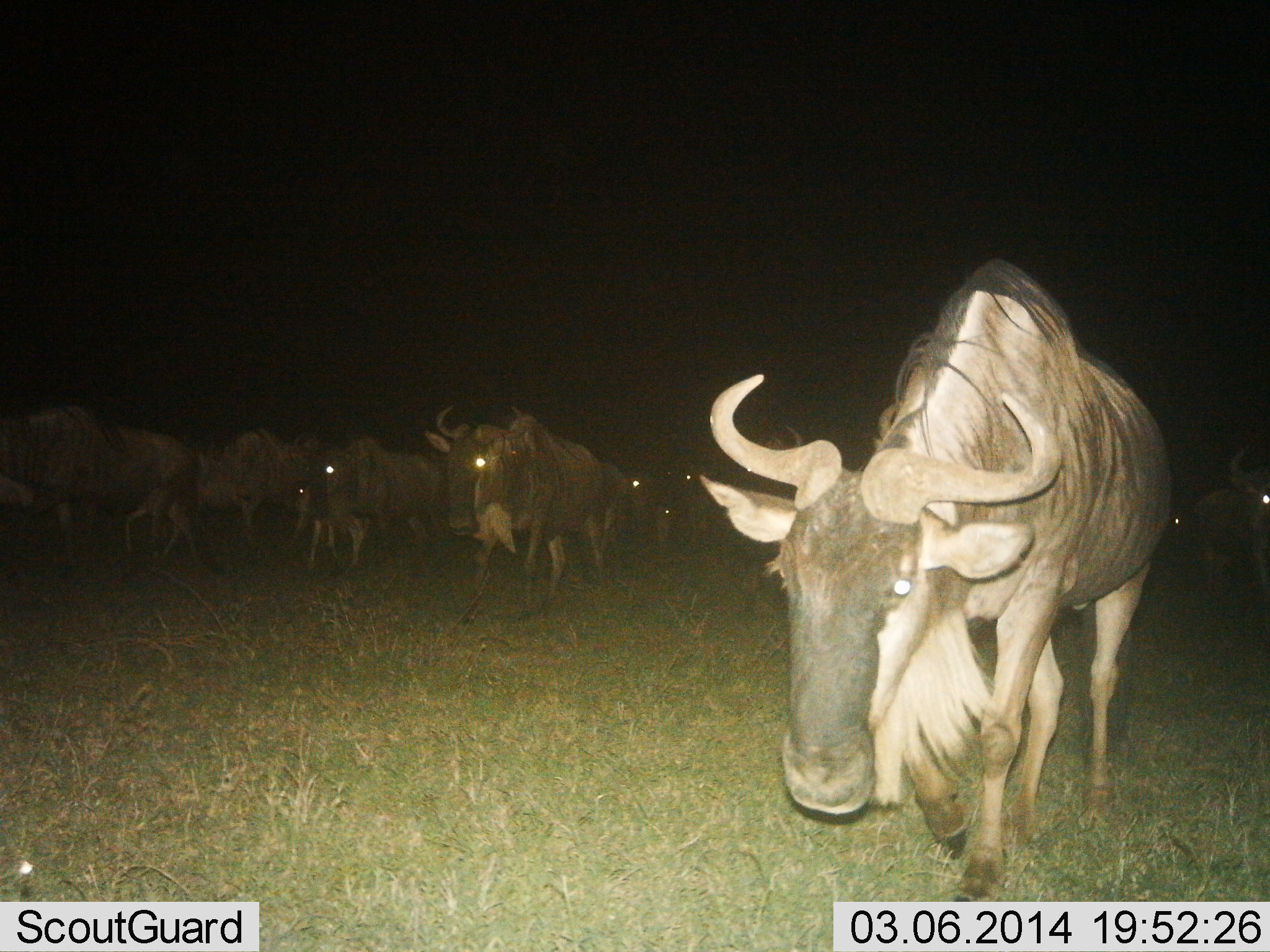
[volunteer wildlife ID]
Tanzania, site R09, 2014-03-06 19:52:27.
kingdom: Animalia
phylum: Chordata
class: Mammalia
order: Artiodactyla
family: Bovidae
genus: Connochaetes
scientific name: Connochaetes taurinus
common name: blue wildebeest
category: wildebeest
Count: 11-50.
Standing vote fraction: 10%.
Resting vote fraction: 0%.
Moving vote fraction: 100%.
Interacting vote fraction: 0%.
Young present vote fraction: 0%.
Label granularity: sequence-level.